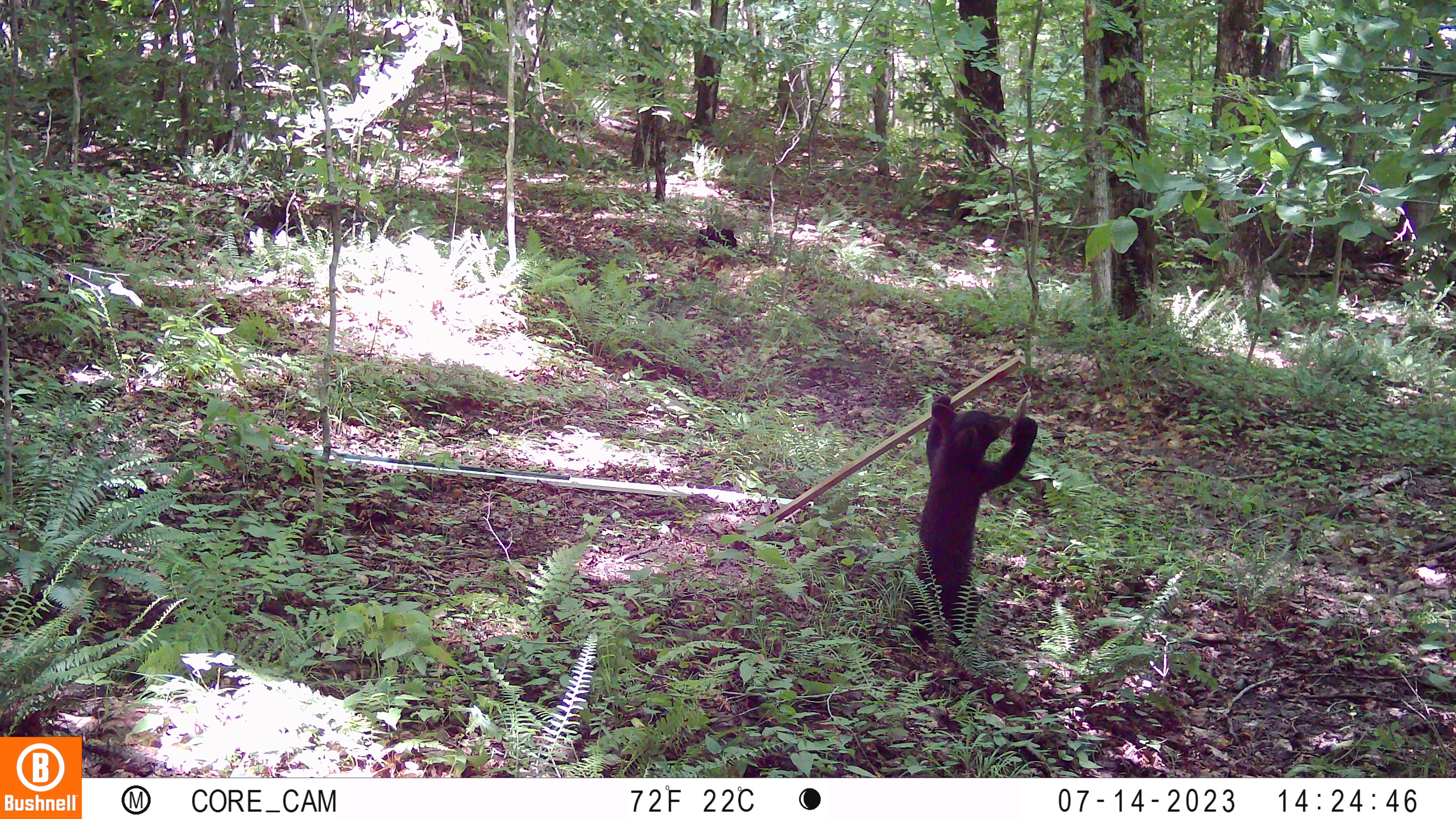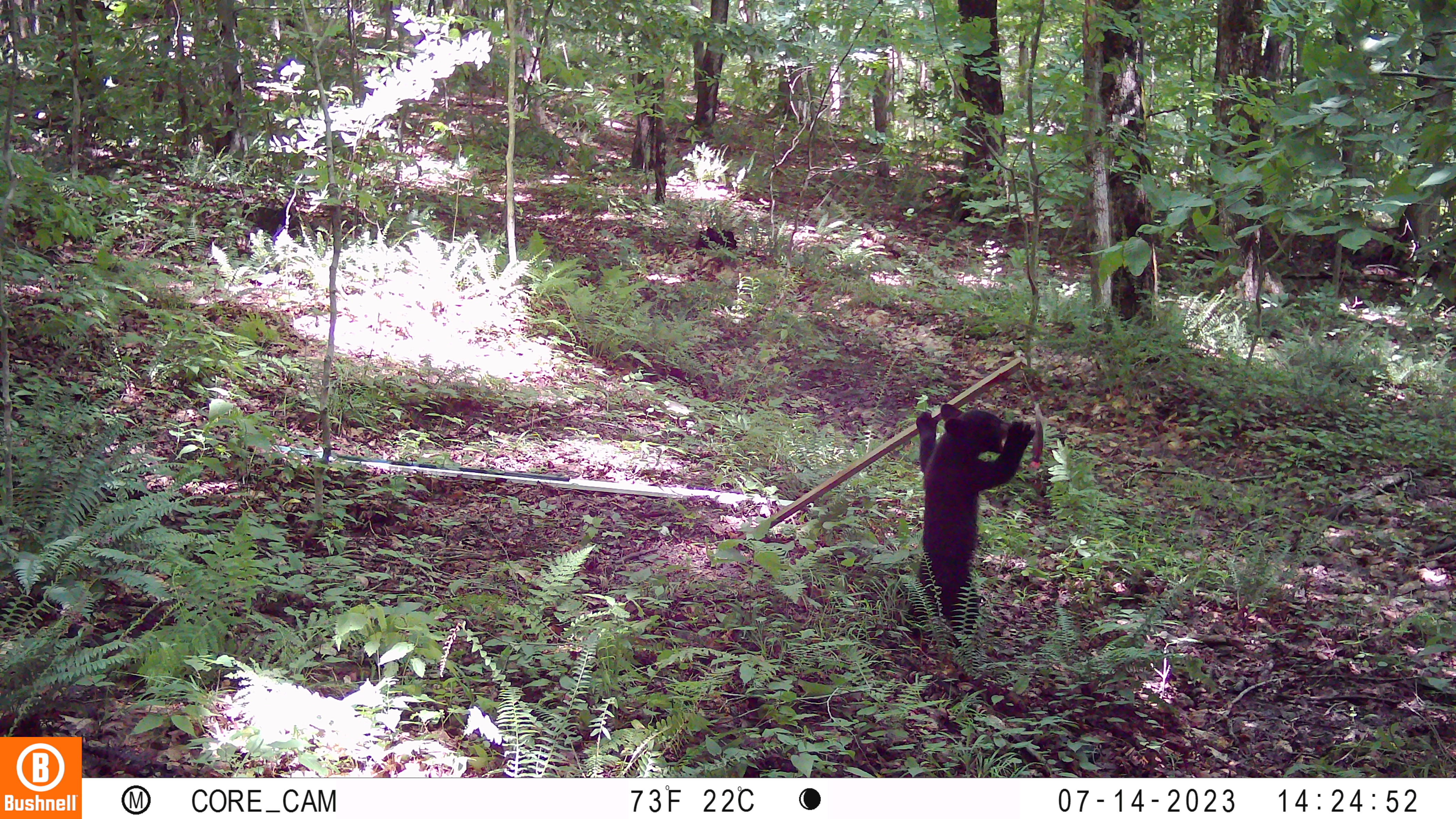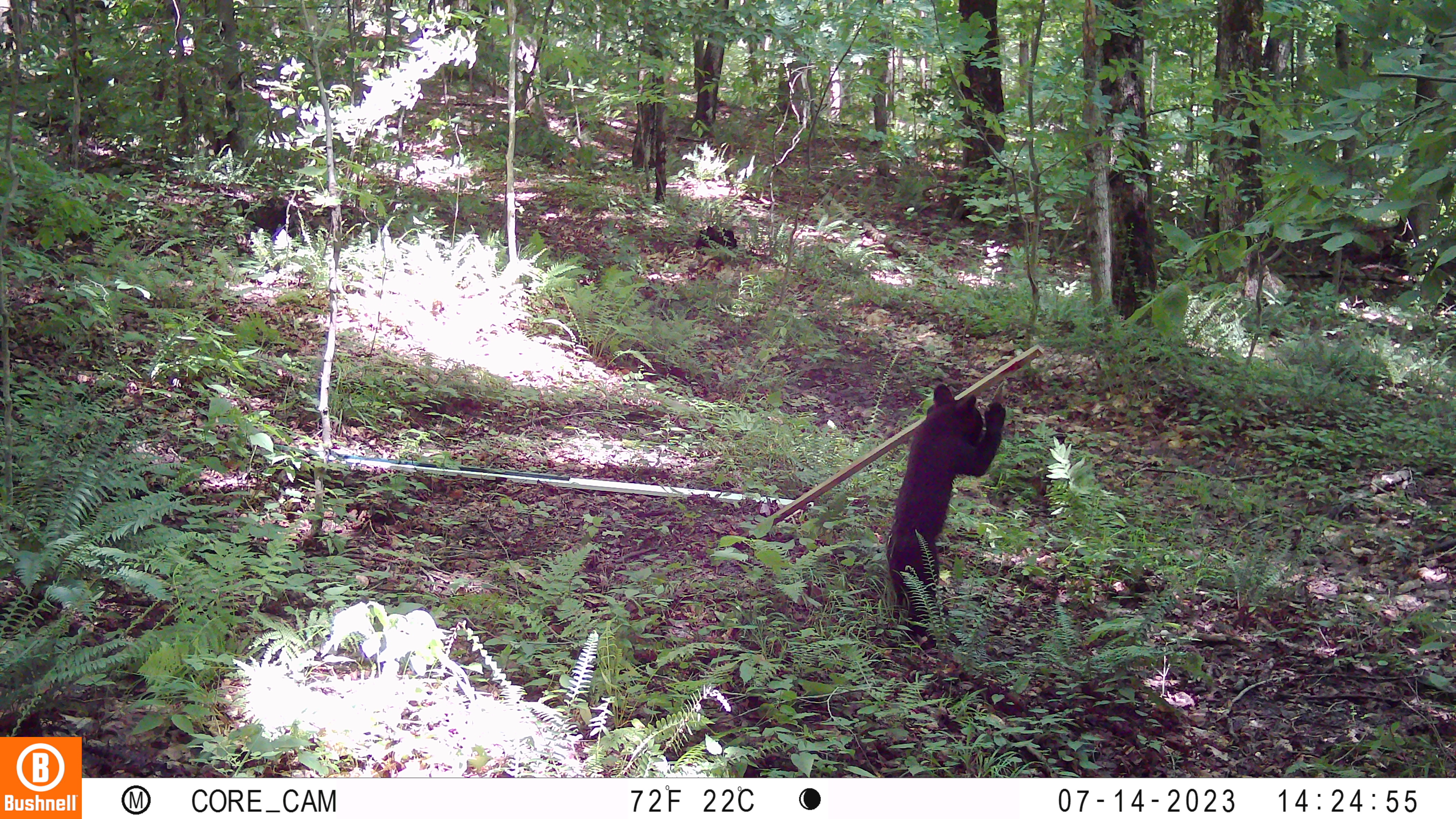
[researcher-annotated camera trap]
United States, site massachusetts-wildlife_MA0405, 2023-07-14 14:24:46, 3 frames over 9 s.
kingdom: Animalia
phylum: Chordata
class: Mammalia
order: Carnivora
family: Ursidae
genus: Ursus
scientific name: Ursus americanus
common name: black bear